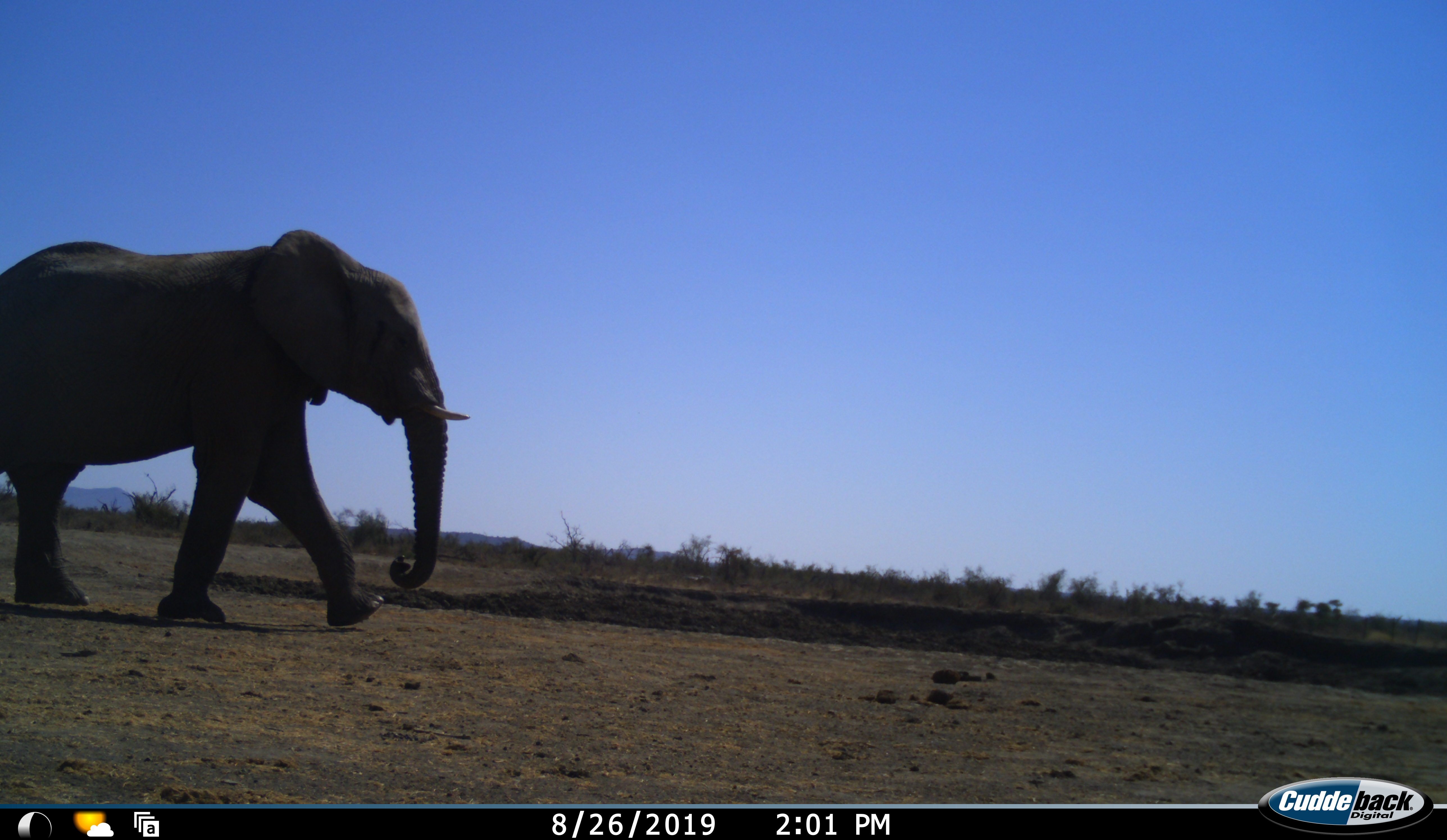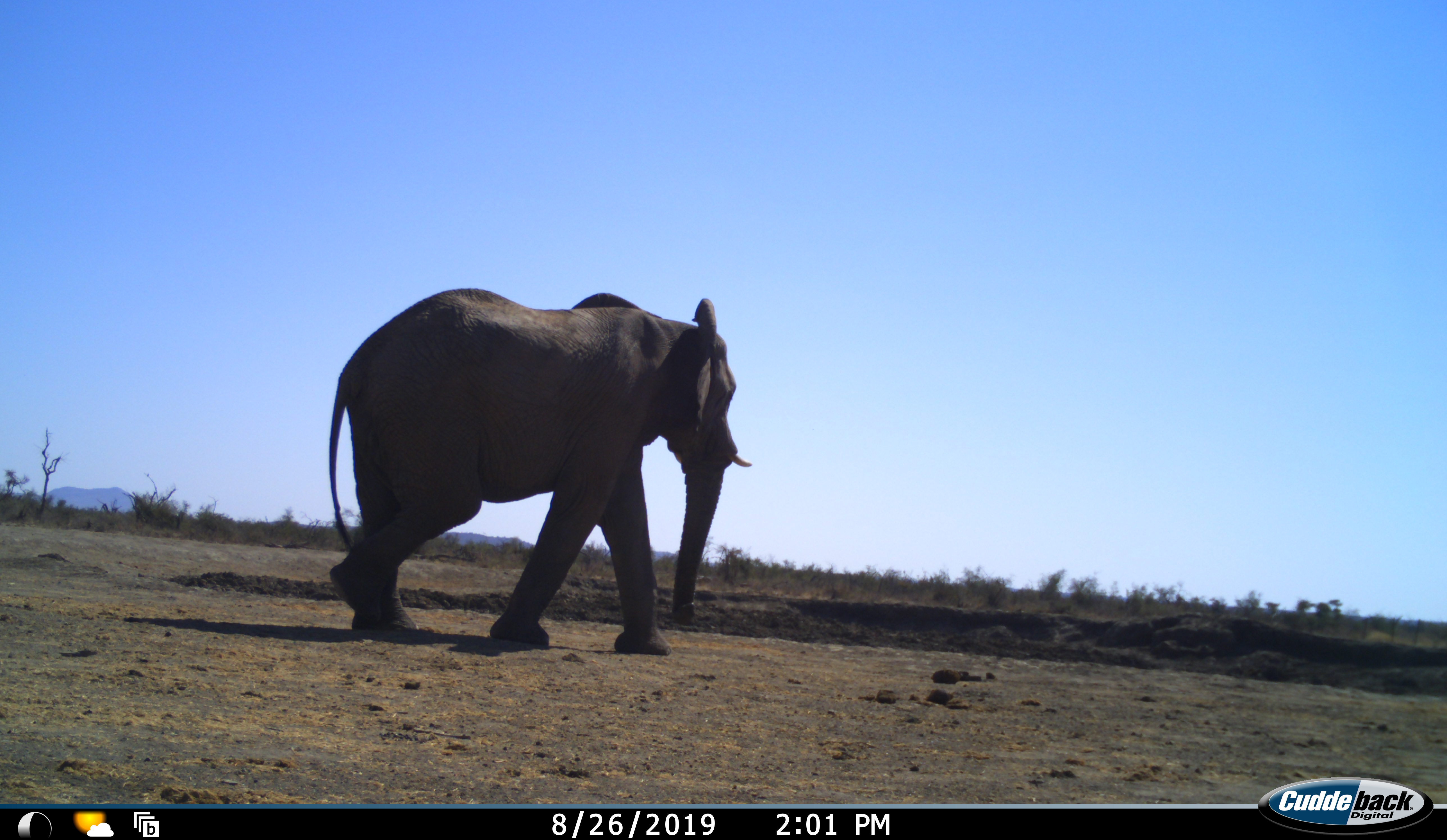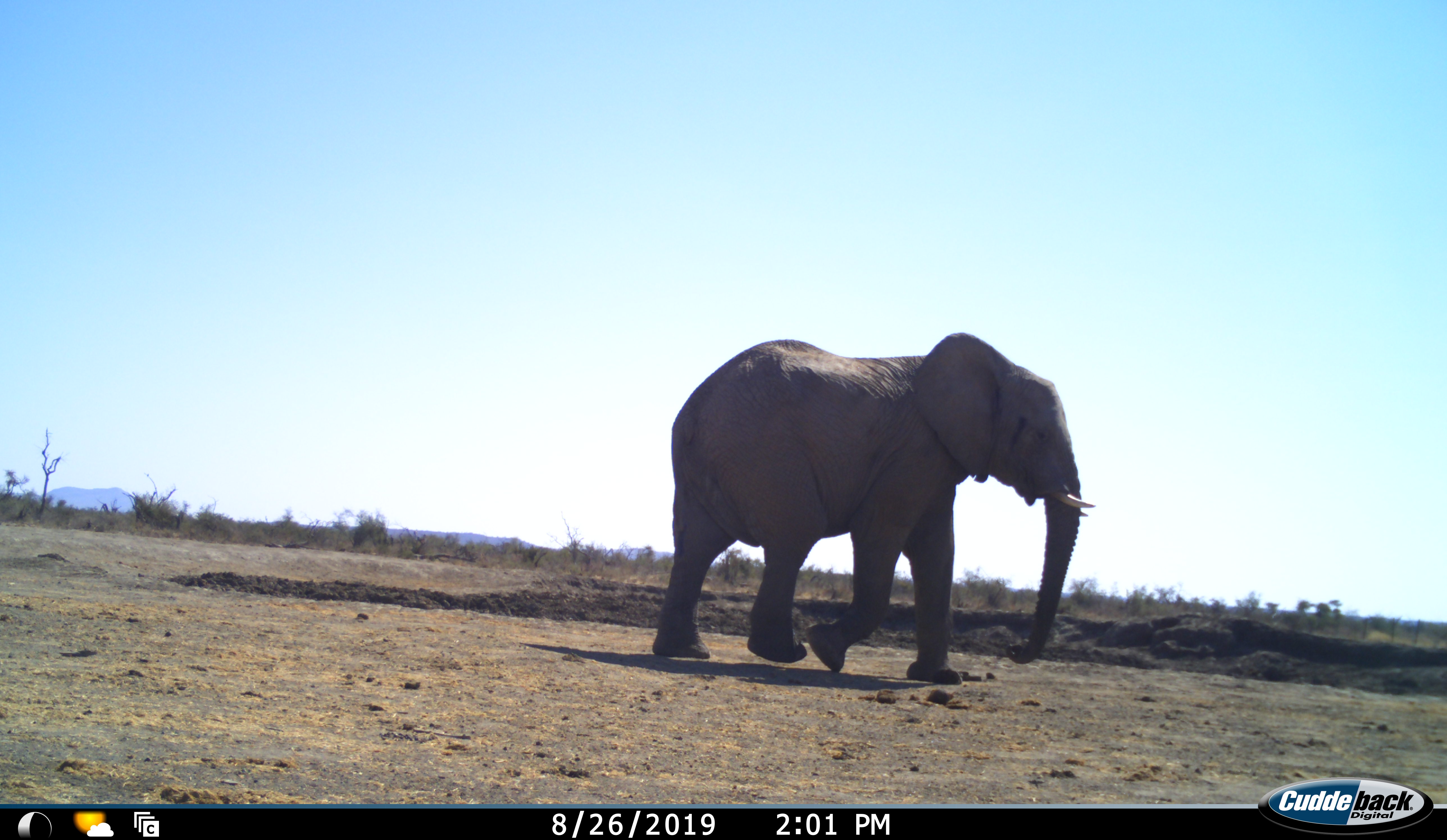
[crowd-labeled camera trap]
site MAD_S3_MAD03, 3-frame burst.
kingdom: Animalia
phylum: Chordata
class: Mammalia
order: Proboscidea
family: Elephantidae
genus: Loxodonta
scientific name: Loxodonta africana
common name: african bush elephant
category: elephant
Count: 1.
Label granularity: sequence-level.